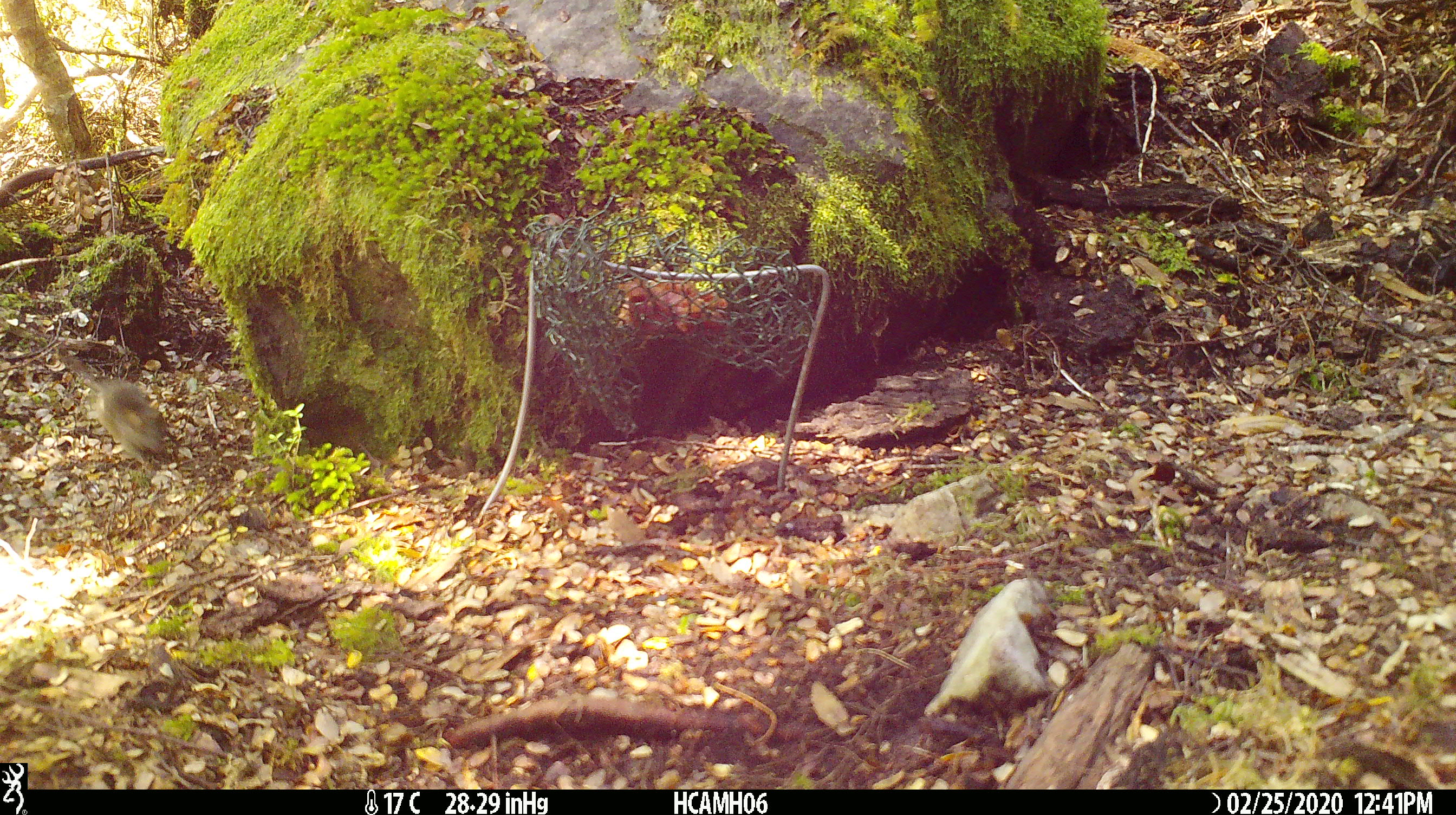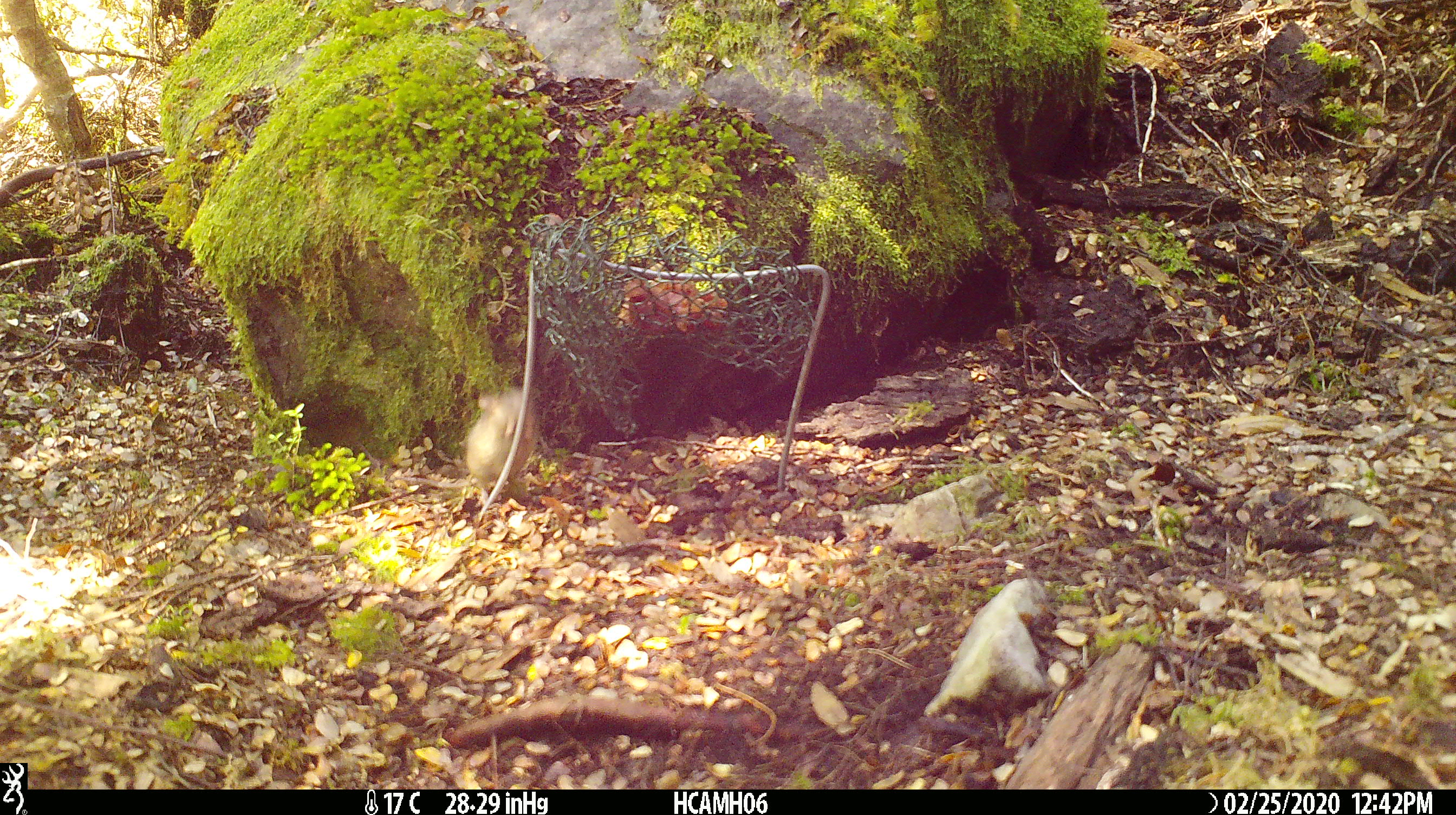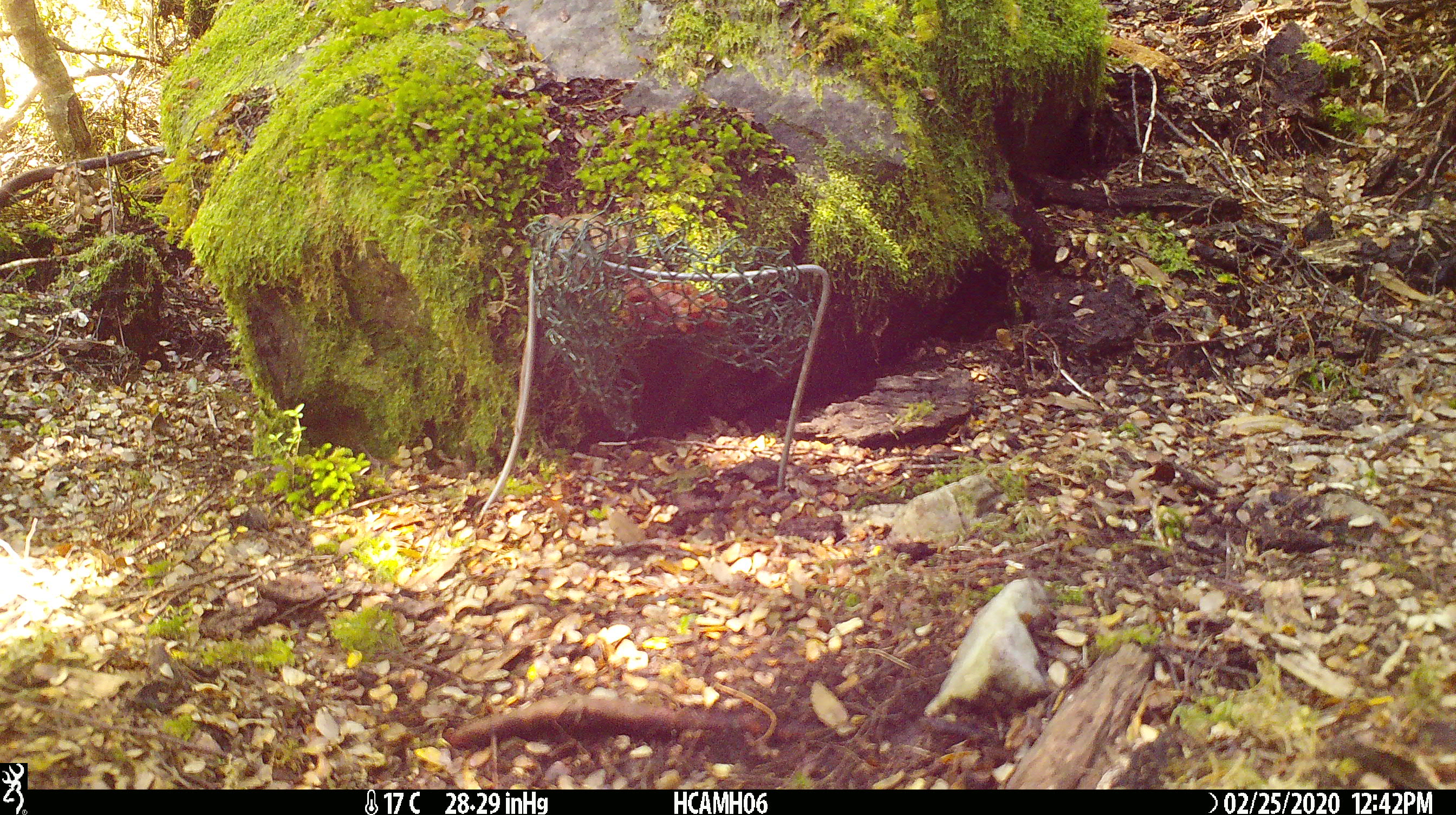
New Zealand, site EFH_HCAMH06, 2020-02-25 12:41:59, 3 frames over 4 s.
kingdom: Animalia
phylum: Chordata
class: Mammalia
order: Rodentia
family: Muridae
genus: Mus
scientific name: Mus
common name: mouse